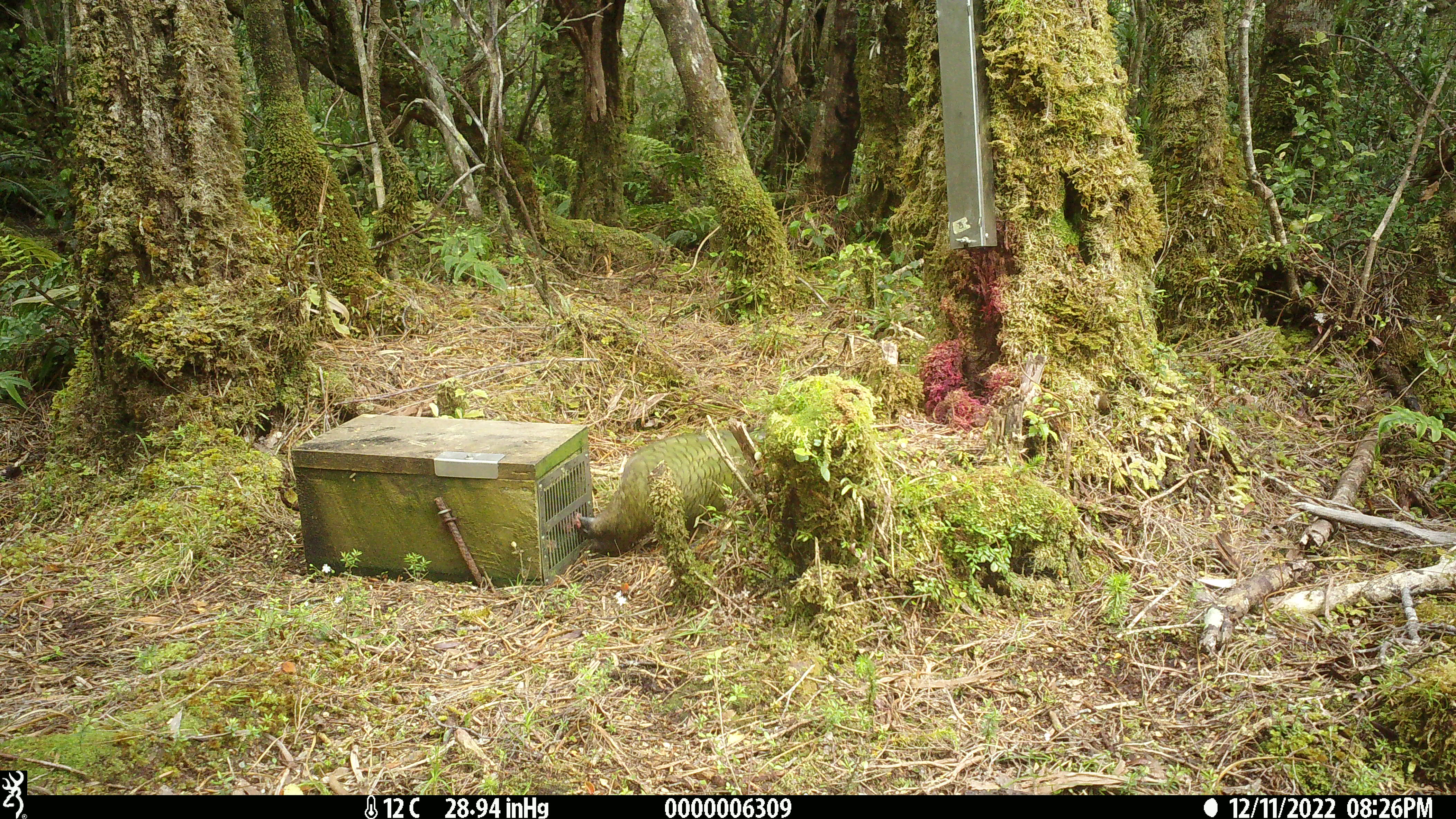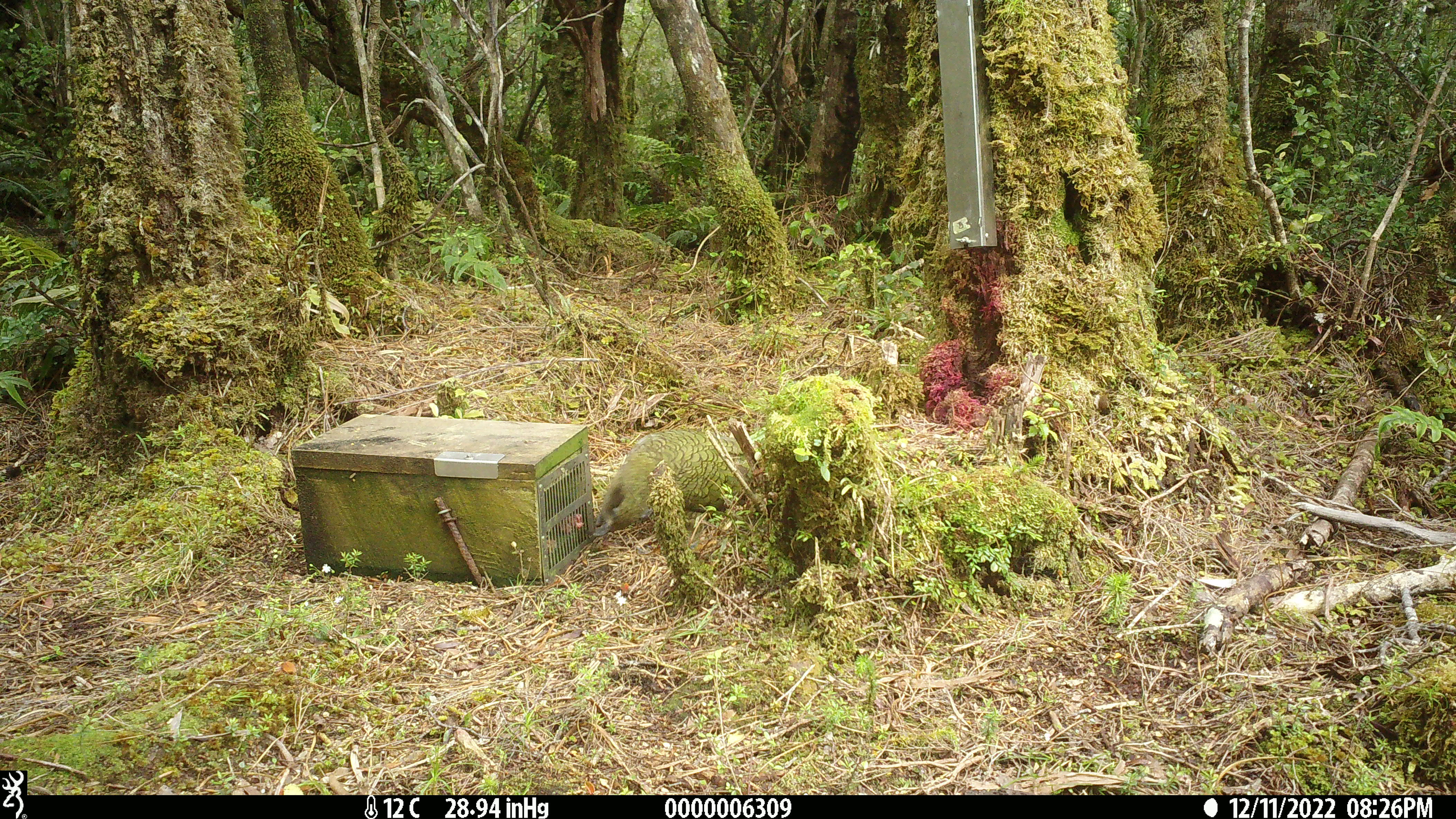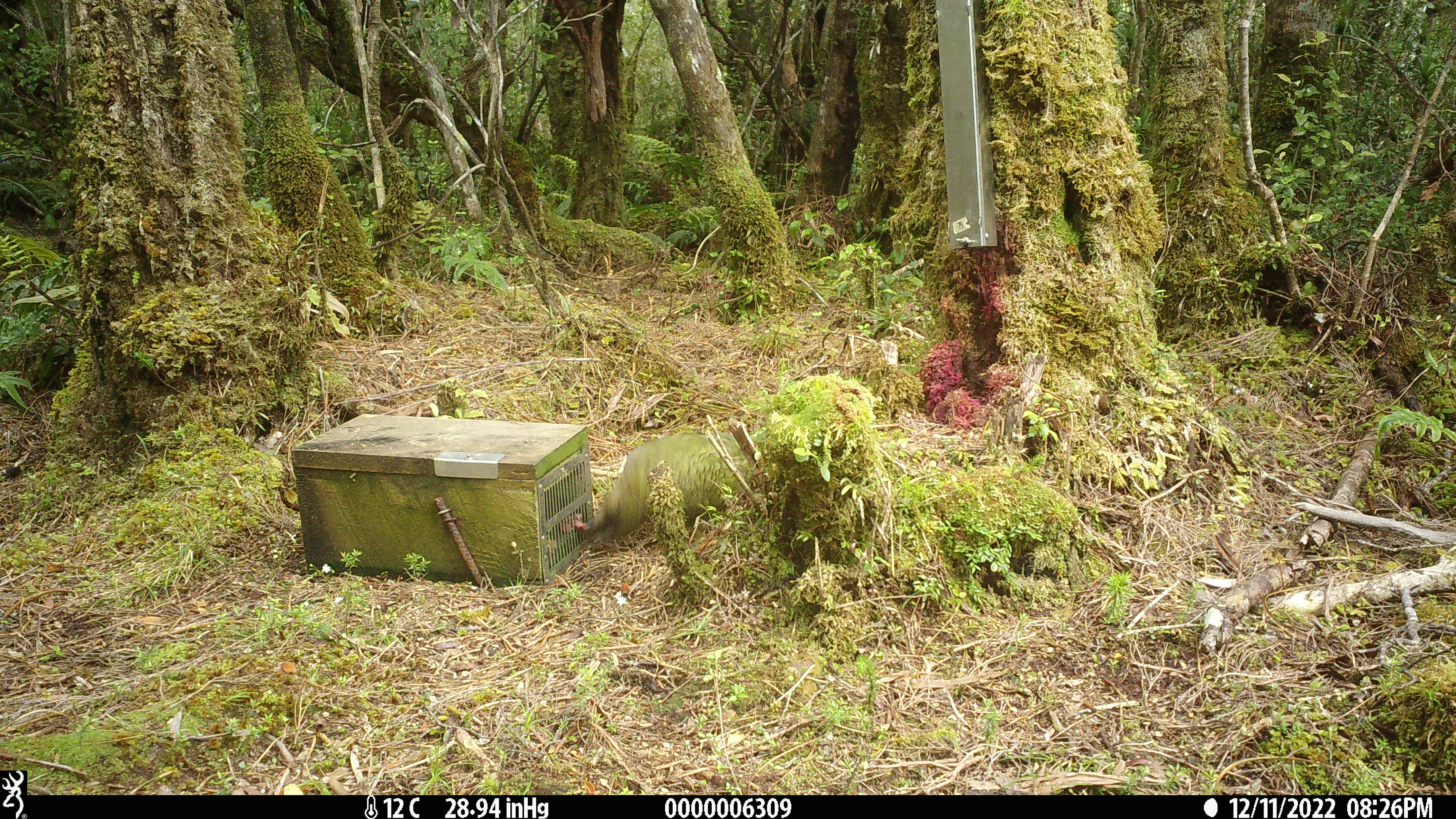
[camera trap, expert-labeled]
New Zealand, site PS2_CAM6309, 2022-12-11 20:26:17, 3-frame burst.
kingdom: Animalia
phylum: Chordata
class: Aves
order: Psittaciformes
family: Strigopidae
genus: Nestor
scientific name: Nestor notabilis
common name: kea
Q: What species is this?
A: Kea (Nestor notabilis).